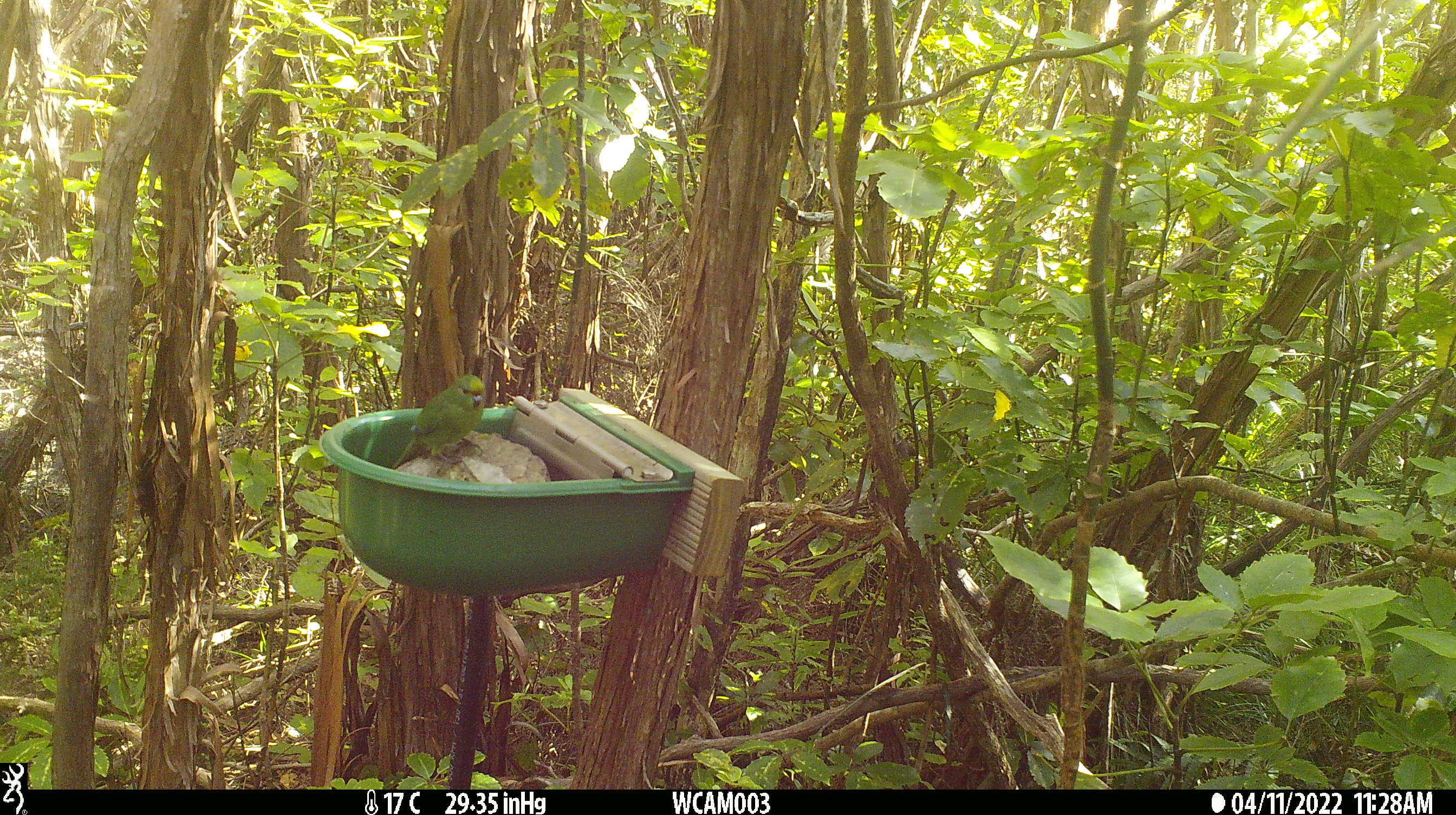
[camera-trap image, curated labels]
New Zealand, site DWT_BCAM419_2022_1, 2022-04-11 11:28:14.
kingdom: Animalia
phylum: Chordata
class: Aves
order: Psittaciformes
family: Psittaculidae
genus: Cyanoramphus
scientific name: Cyanoramphus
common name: parakeet